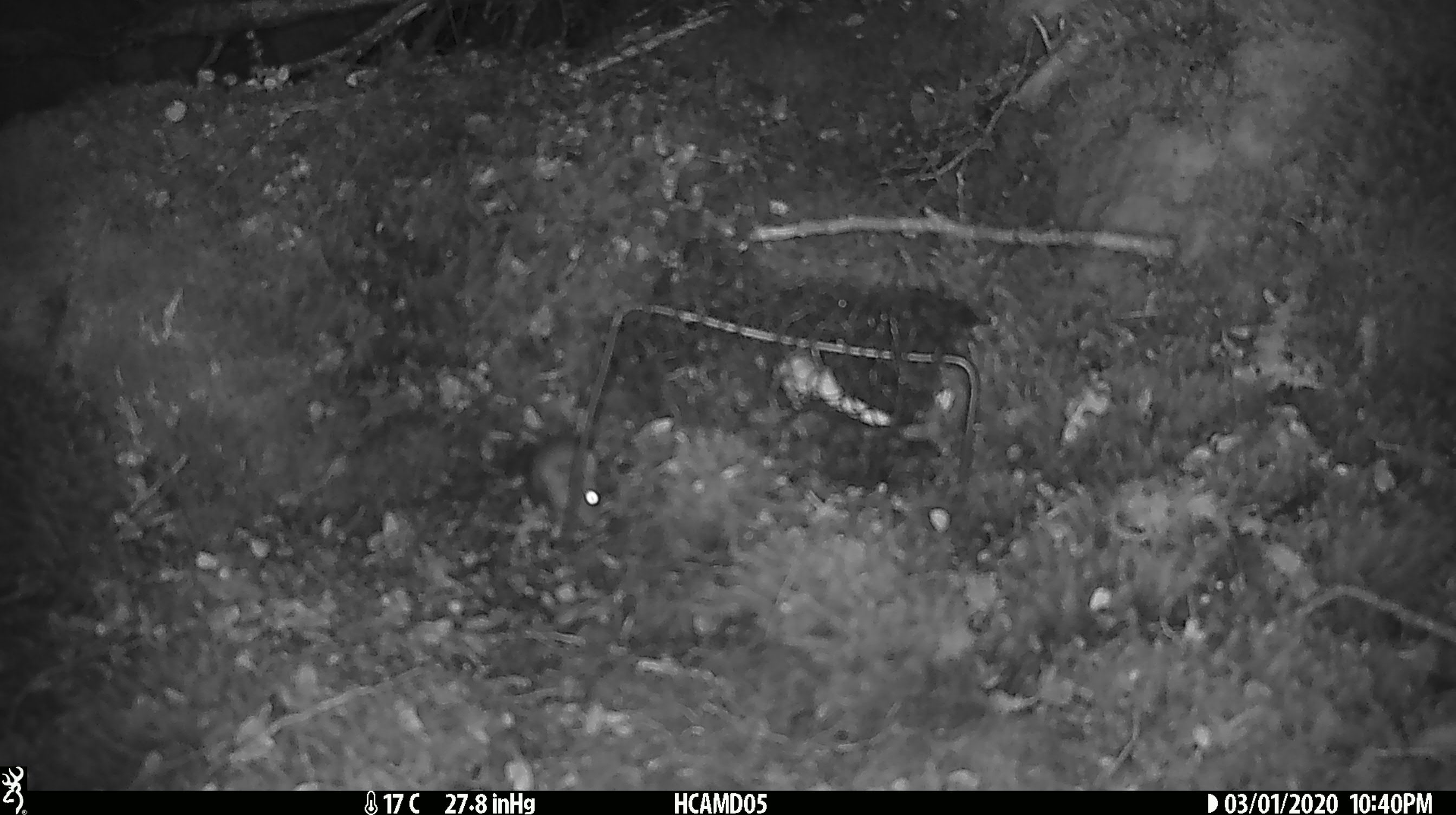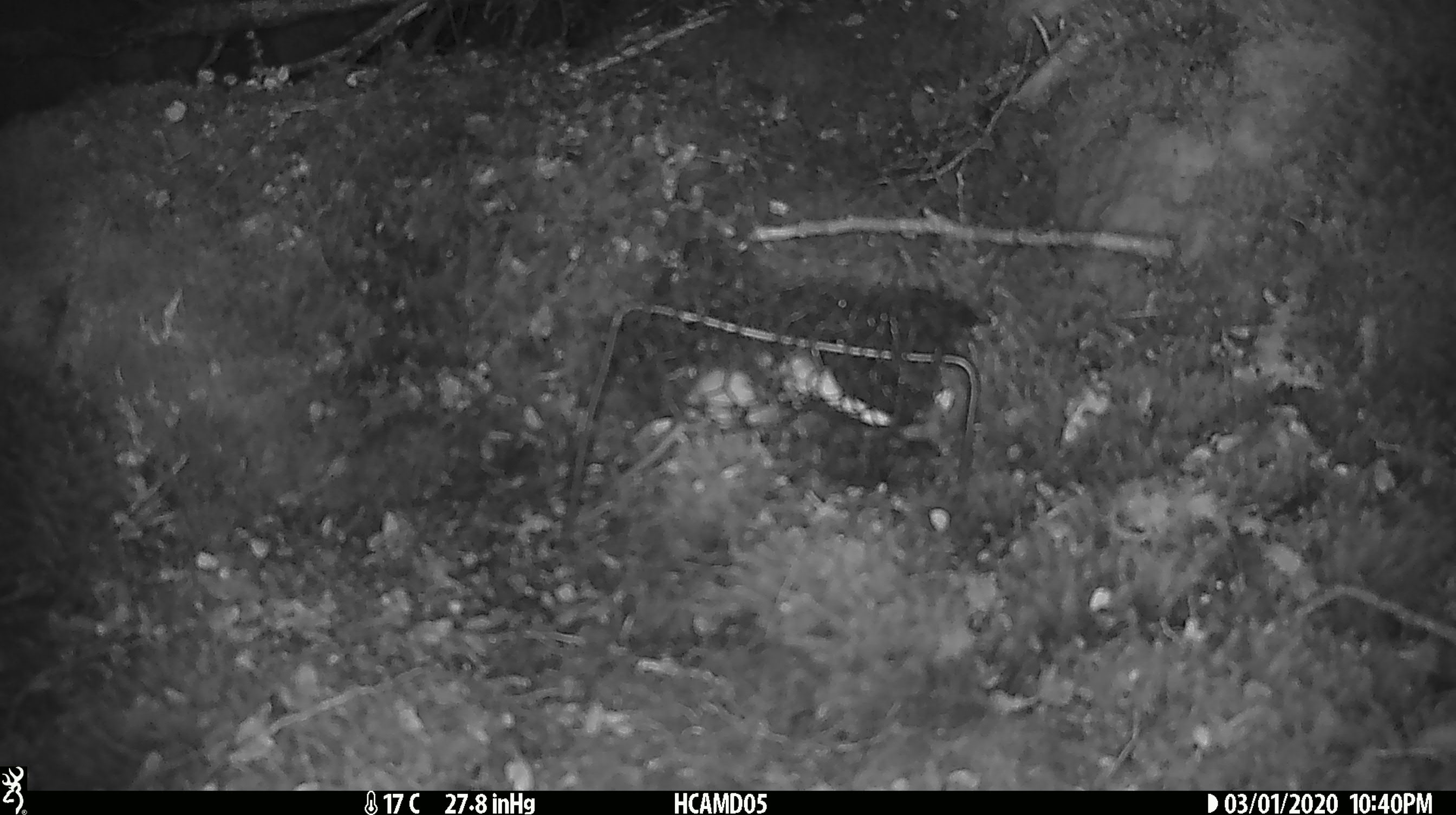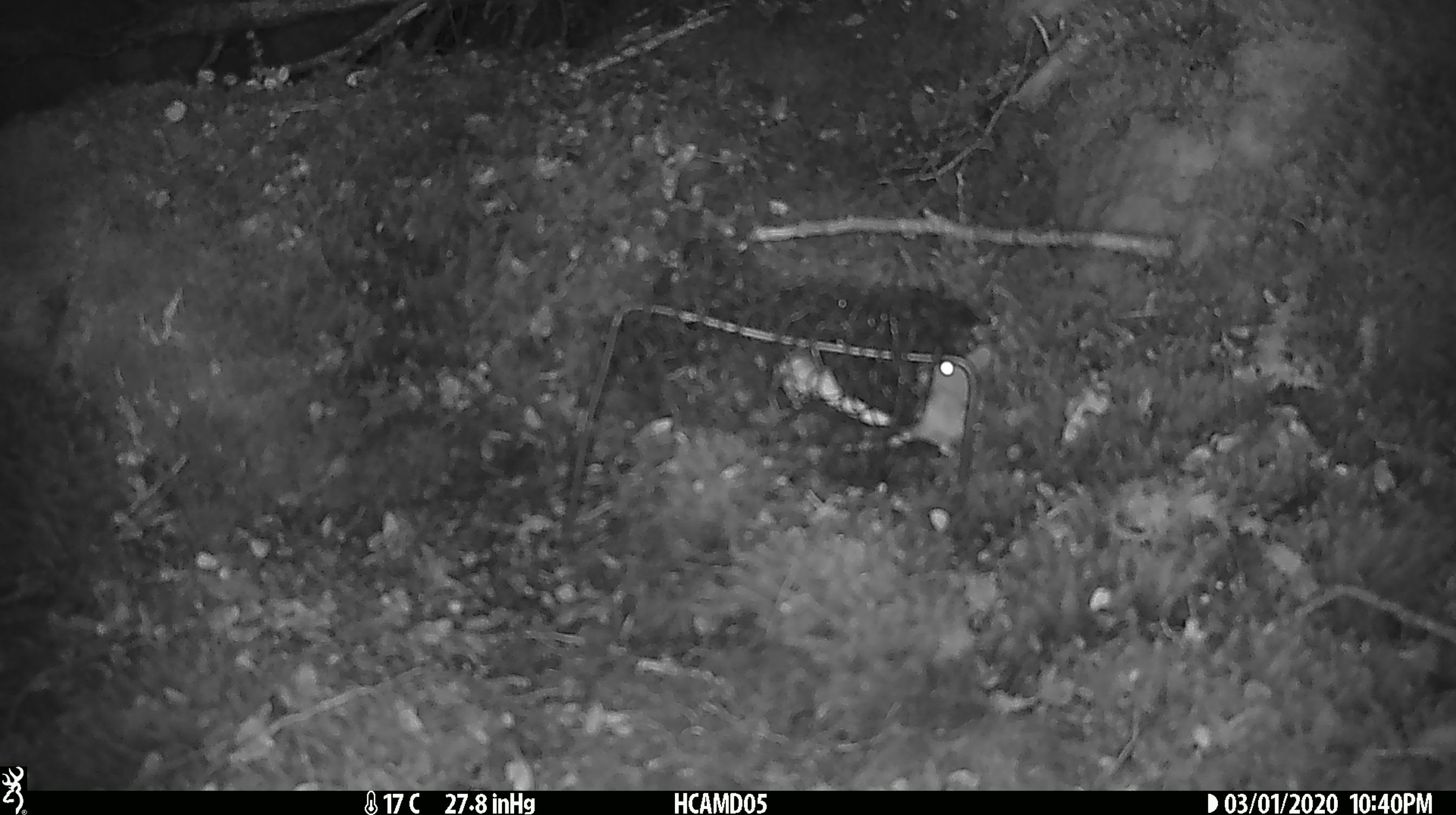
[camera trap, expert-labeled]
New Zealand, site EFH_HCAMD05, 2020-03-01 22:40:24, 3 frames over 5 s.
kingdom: Animalia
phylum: Chordata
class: Mammalia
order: Rodentia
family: Muridae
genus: Mus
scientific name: Mus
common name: mouse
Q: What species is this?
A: Mouse (Mus).